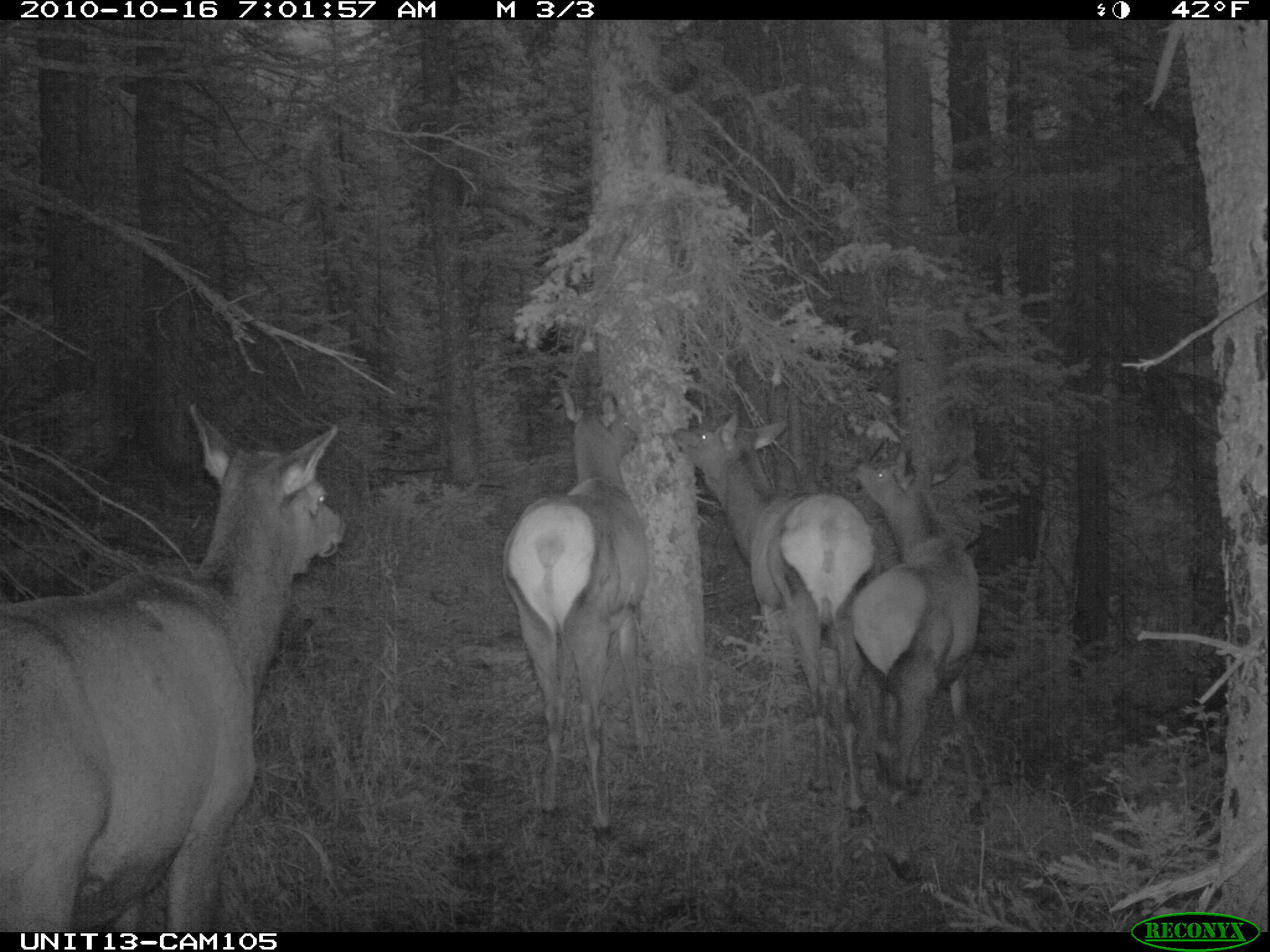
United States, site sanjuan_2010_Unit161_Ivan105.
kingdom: Animalia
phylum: Chordata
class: Mammalia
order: Artiodactyla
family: Cervidae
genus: Cervus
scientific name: Cervus elaphus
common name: red deer